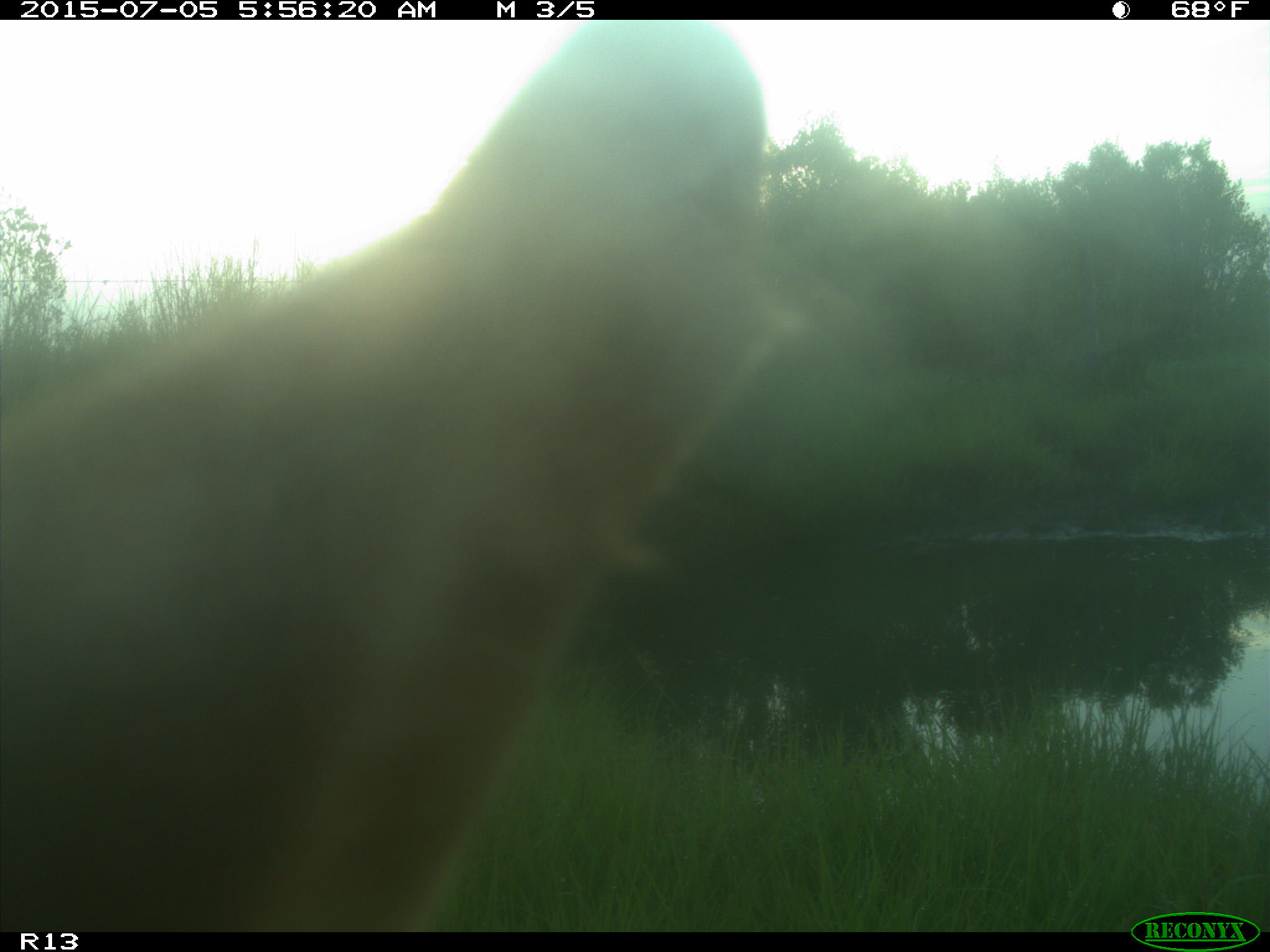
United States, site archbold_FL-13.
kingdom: Animalia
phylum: Chordata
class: Mammalia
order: Artiodactyla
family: Bovidae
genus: Bos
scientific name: Bos taurus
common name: domestic cow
Bos taurus (domestic cow).